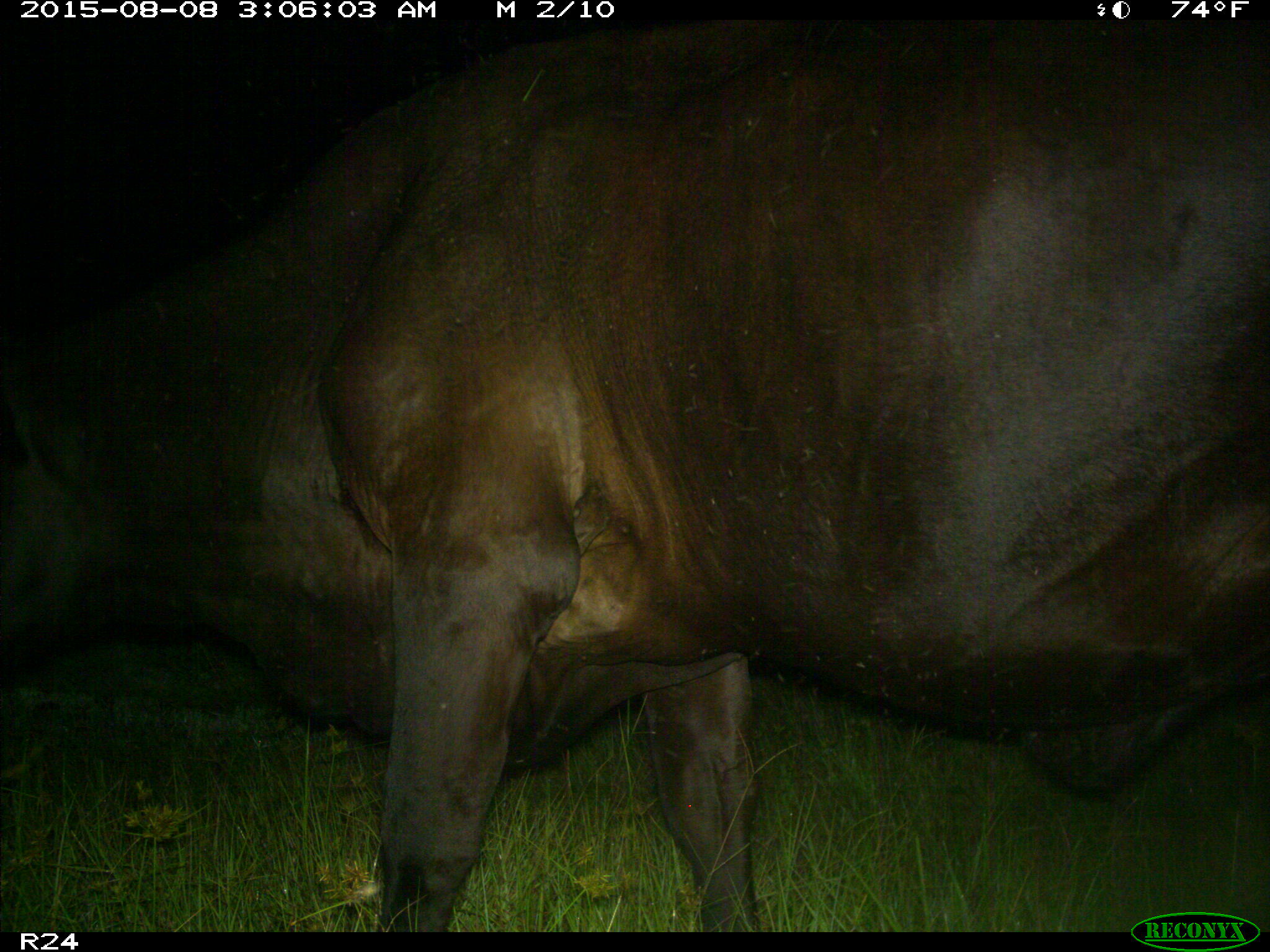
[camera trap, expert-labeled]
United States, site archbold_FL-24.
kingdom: Animalia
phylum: Chordata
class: Mammalia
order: Artiodactyla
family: Bovidae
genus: Bos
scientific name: Bos taurus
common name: domestic cow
Bos taurus (domestic cow).